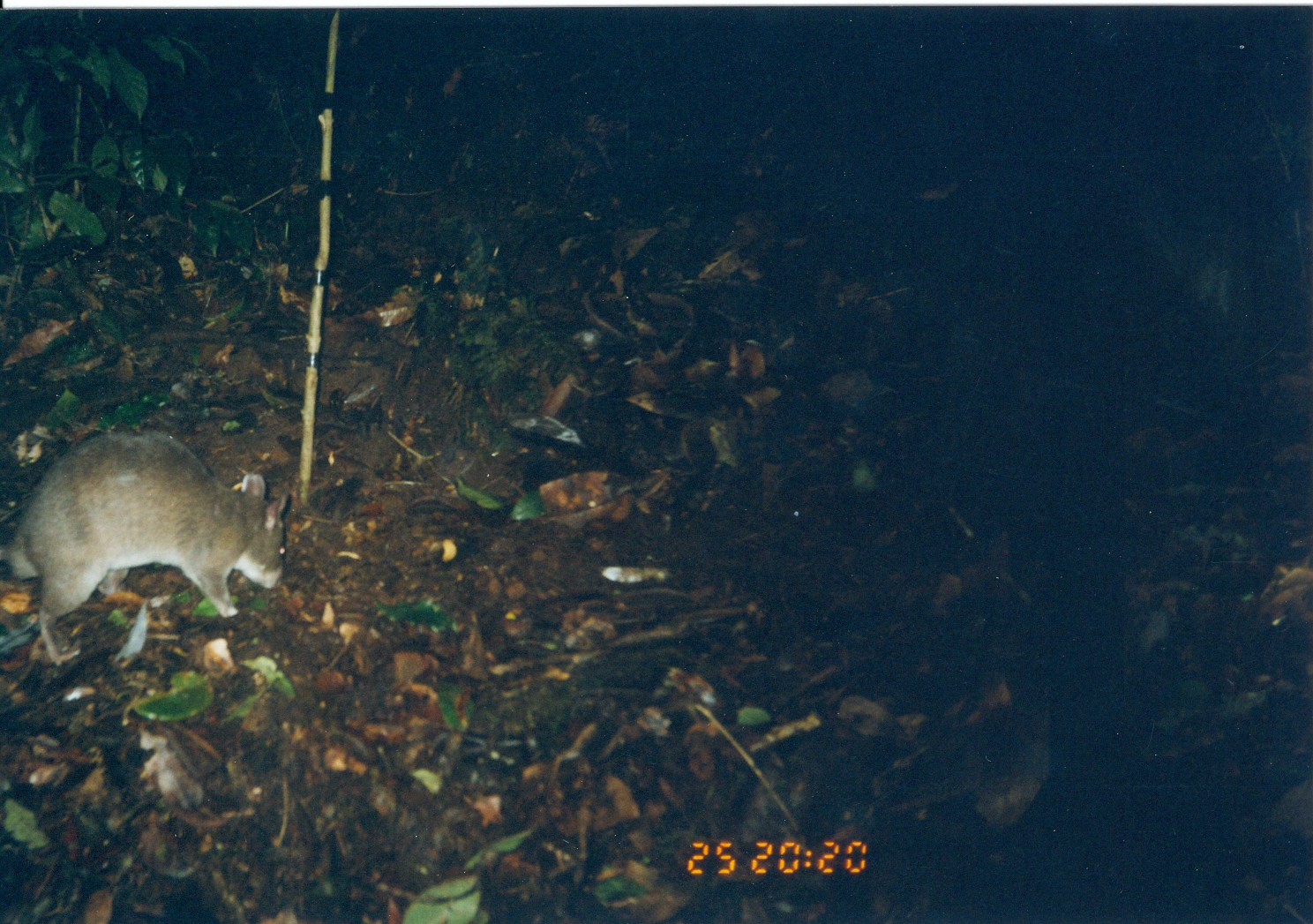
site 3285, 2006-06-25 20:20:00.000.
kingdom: Animalia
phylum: Chordata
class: Mammalia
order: Rodentia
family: Nesomyidae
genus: Cricetomys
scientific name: Cricetomys gambianus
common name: african giant pouched rat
Cricetomys gambianus (african giant pouched rat), count 1.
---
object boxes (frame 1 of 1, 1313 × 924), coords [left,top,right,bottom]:
cricetomys gambianus: [0,430,291,663]